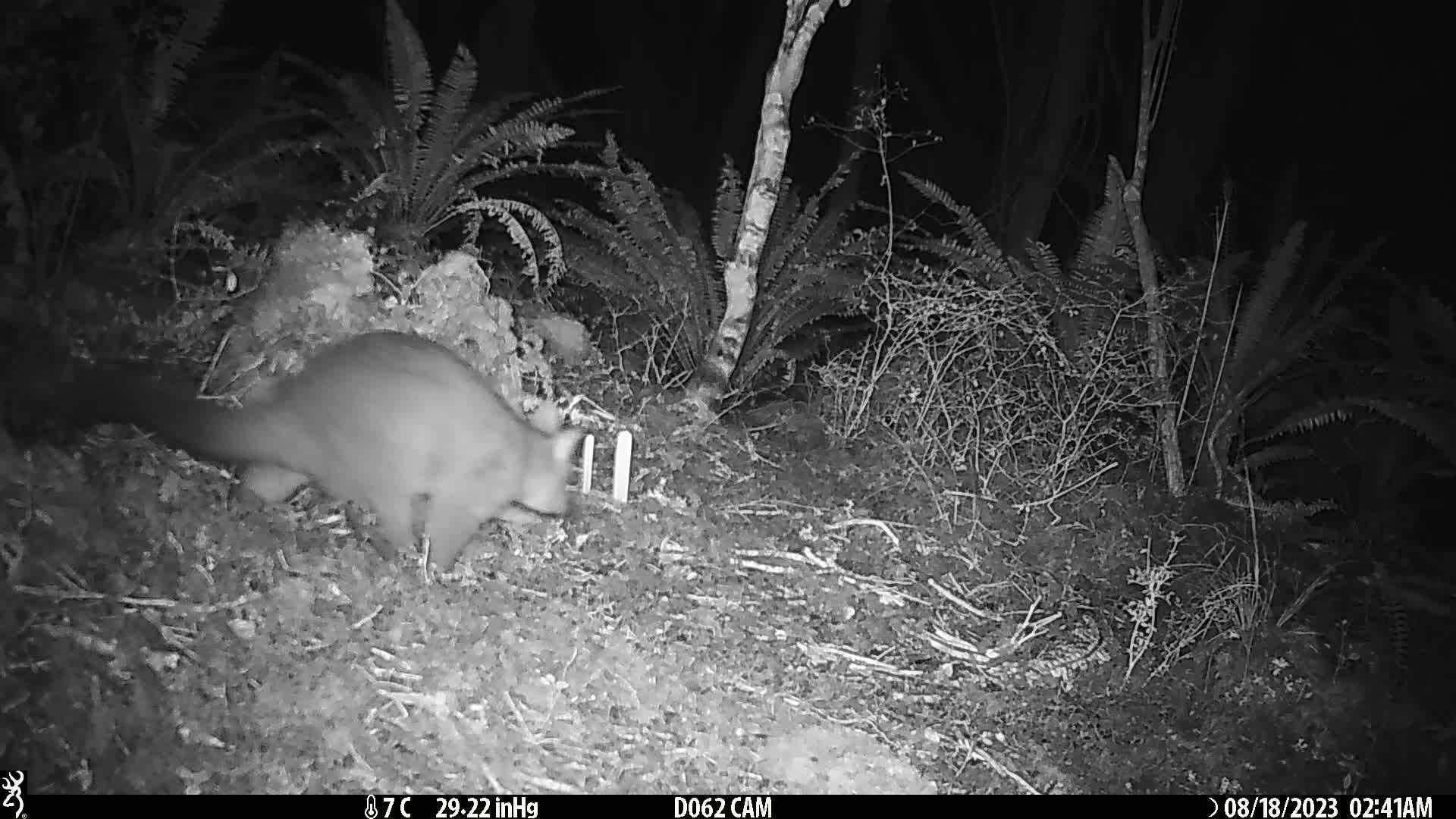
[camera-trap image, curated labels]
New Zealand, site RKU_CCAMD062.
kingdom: Animalia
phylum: Chordata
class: Mammalia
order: Diprotodontia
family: Phalangeridae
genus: Trichosurus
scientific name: Trichosurus vulpecula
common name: common brushtail possum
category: possum